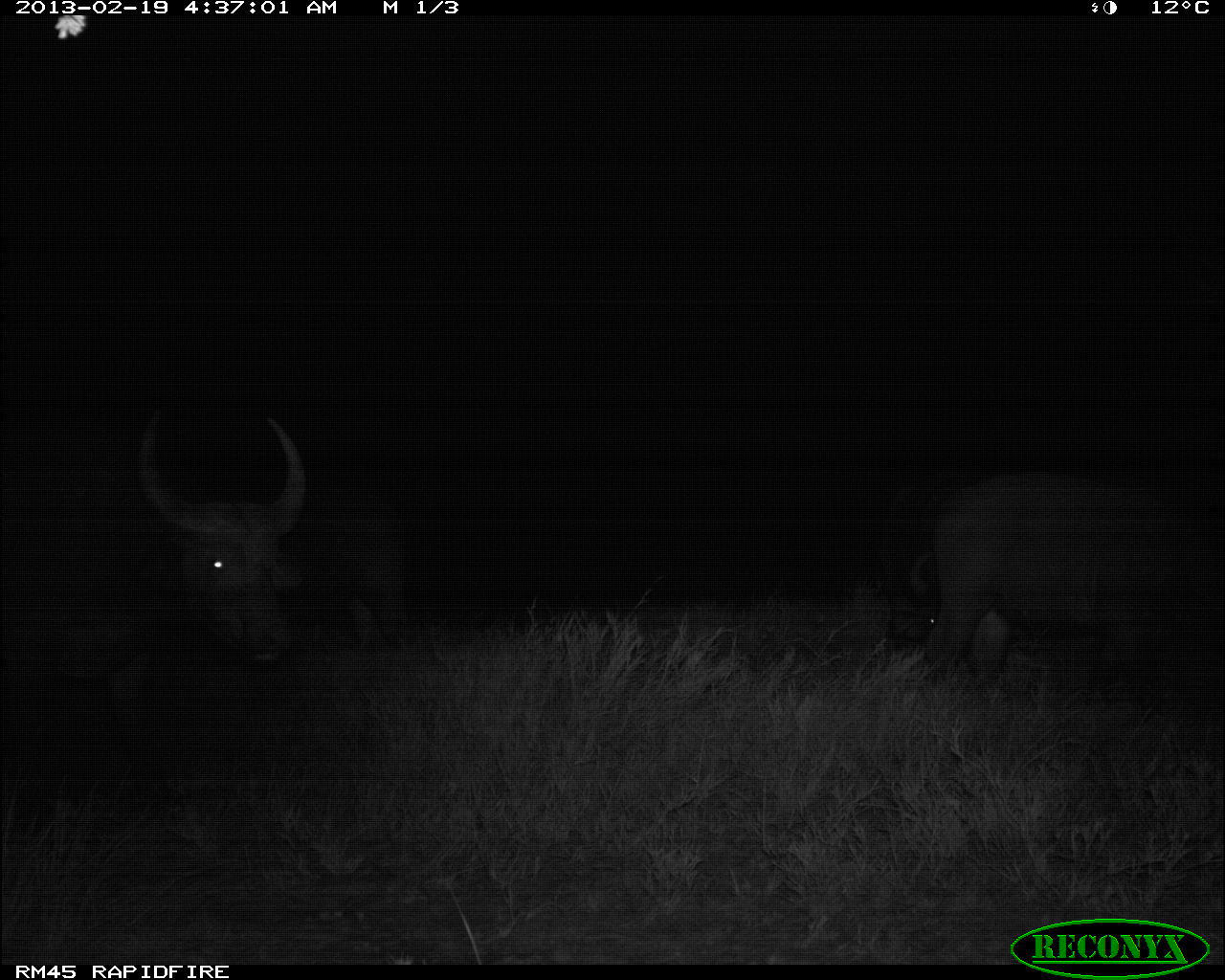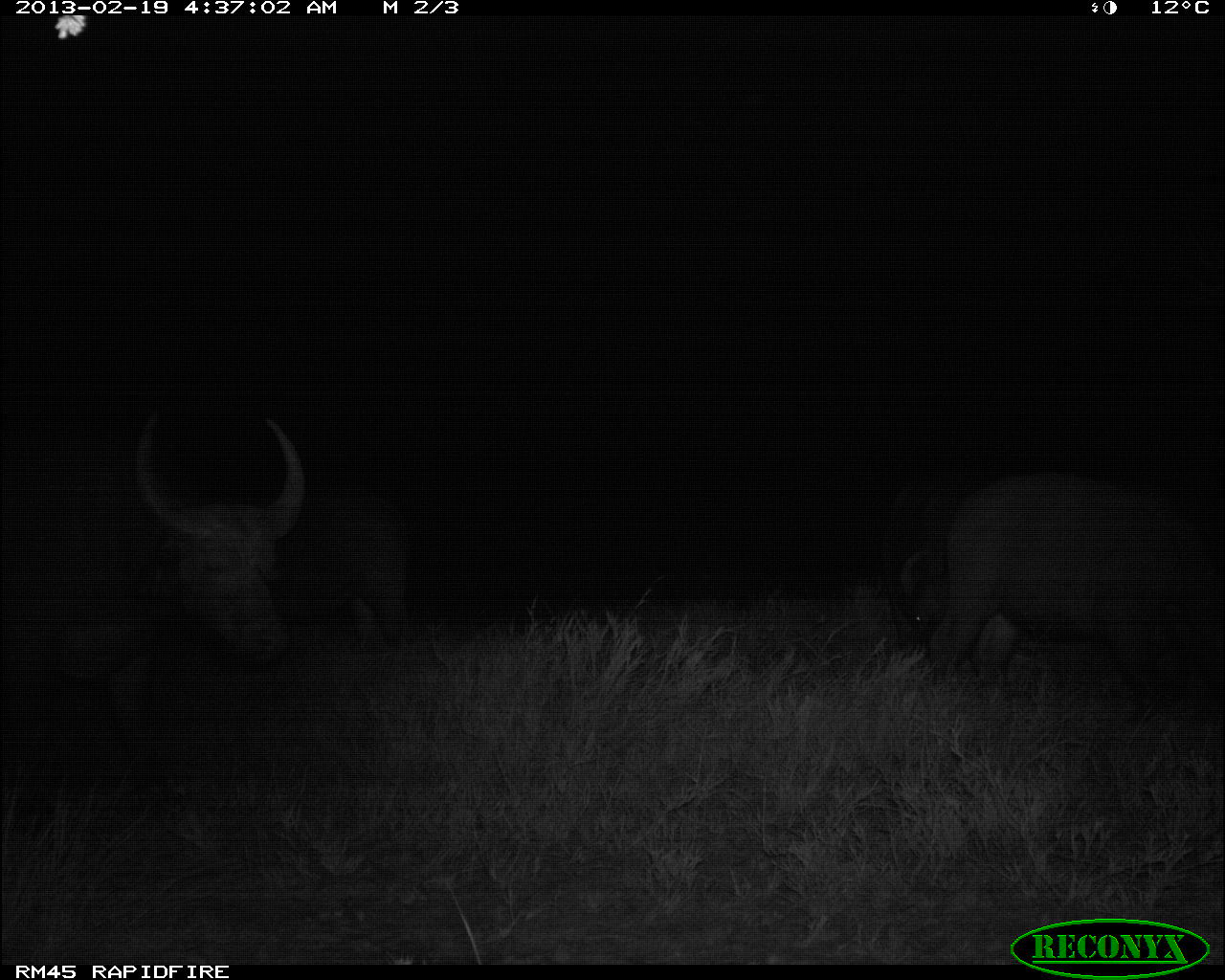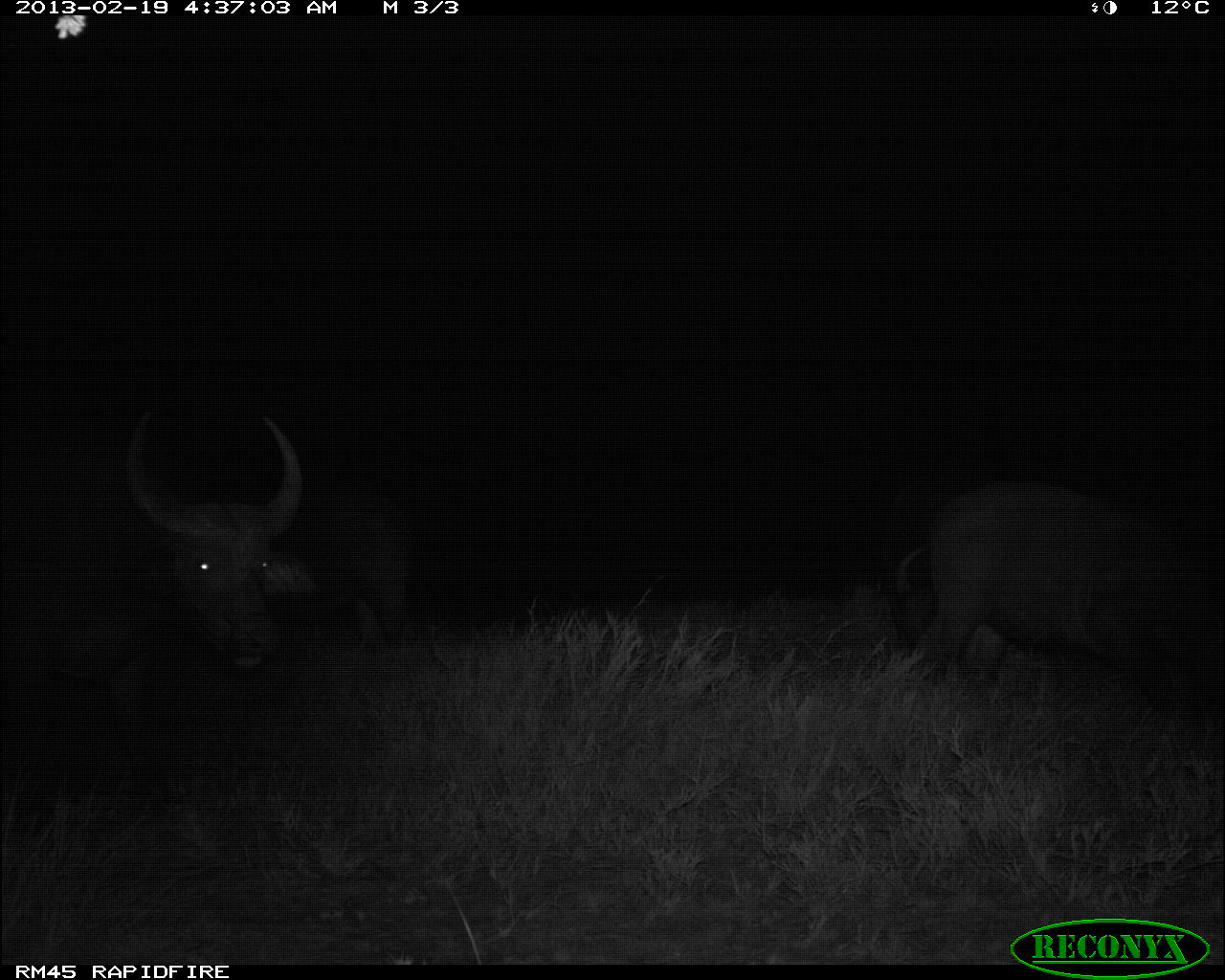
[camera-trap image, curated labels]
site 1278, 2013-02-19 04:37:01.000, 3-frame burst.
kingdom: Animalia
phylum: Chordata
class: Mammalia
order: Artiodactyla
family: Bovidae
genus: Syncerus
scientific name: Syncerus caffer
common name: african buffalo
Syncerus caffer (african buffalo), count 5.